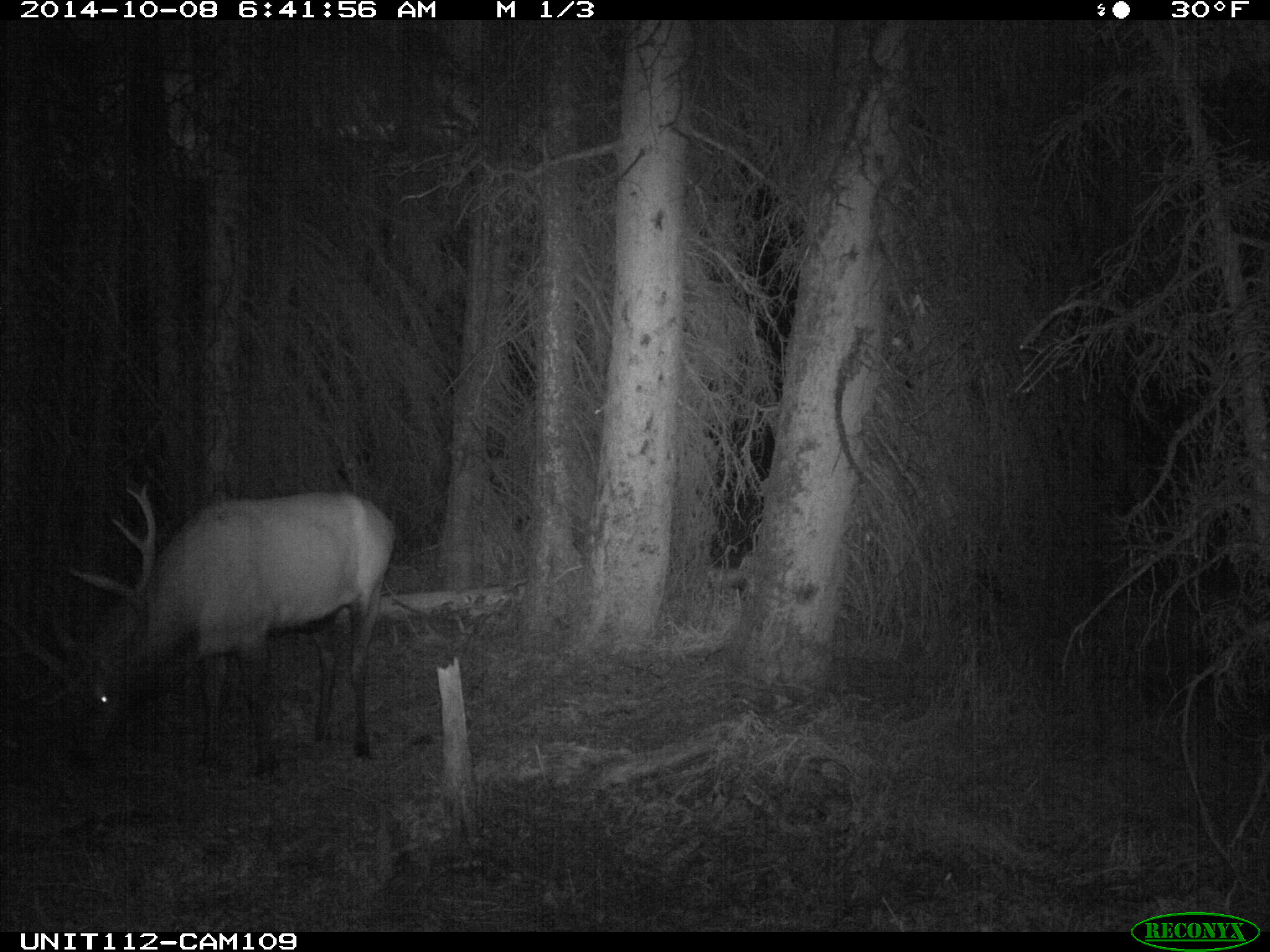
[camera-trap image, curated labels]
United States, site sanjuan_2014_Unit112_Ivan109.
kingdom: Animalia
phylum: Chordata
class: Mammalia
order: Artiodactyla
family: Cervidae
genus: Cervus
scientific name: Cervus elaphus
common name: red deer